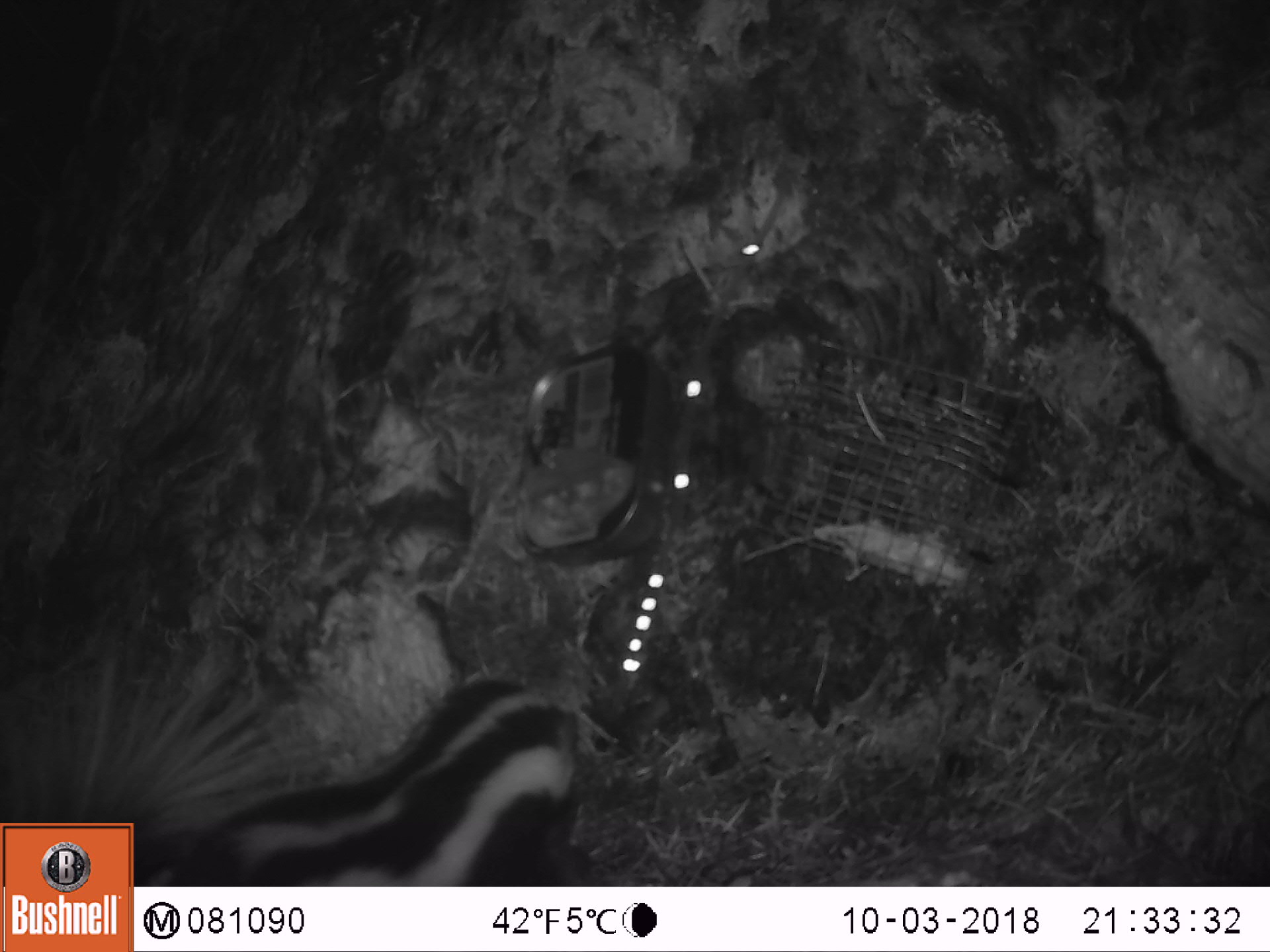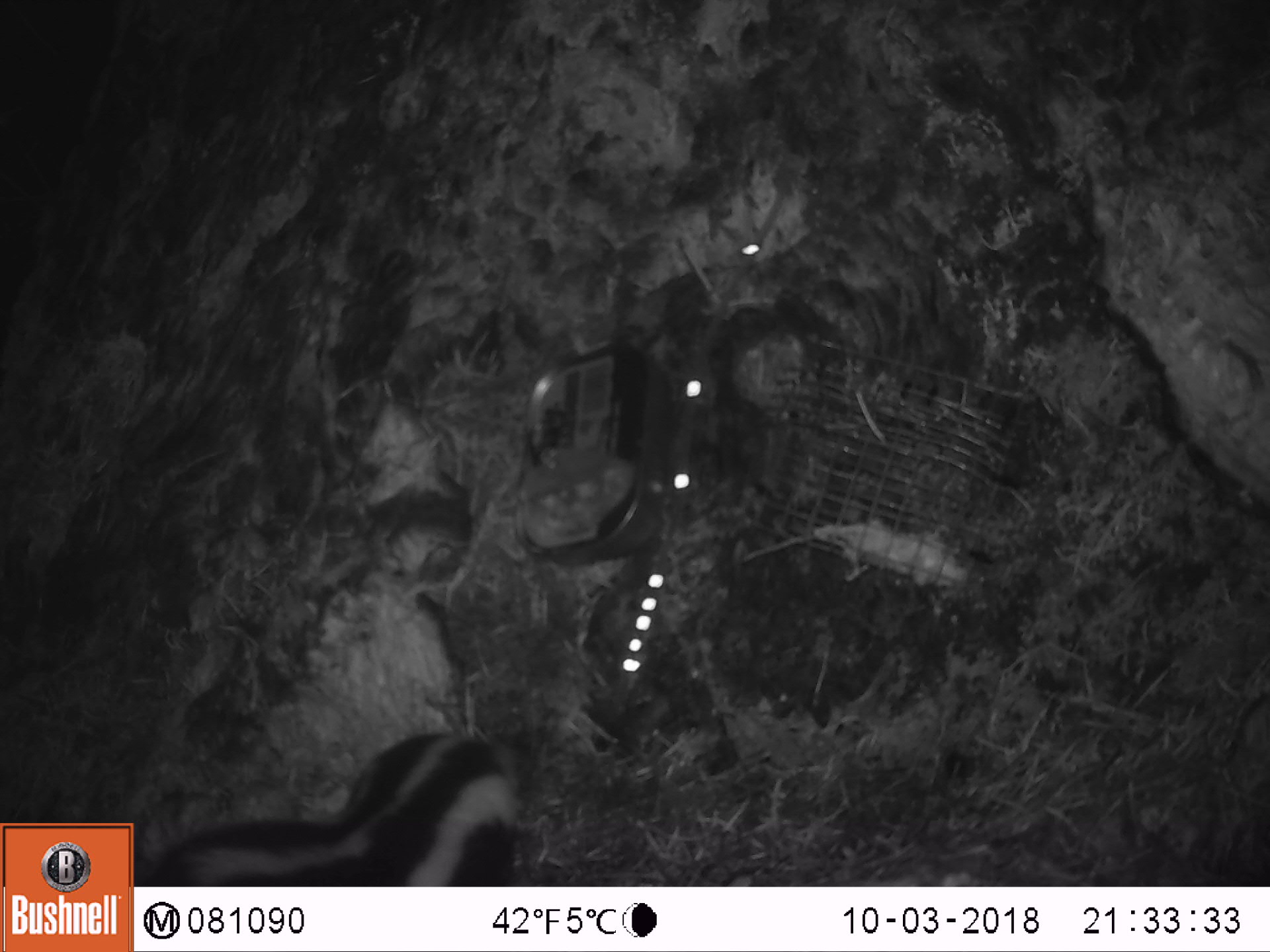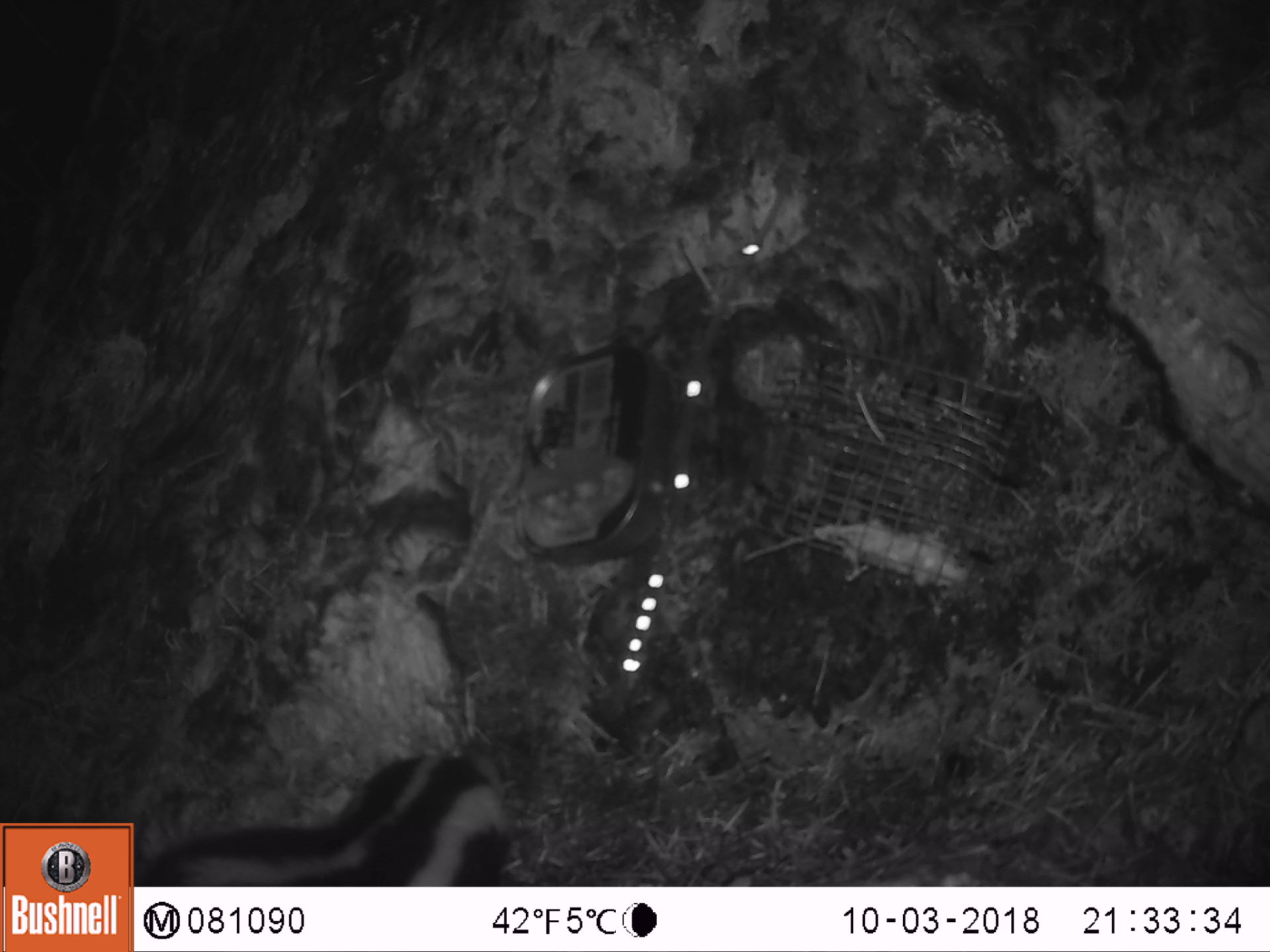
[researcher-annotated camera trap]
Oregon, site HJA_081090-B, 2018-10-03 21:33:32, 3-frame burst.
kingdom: Animalia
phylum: Chordata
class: Mammalia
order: Carnivora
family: Mephitidae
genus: Spilogale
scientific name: Spilogale gracilis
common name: western spotted skunk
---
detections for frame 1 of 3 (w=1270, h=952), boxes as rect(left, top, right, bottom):
western spotted skunk: rect(138, 613, 581, 876); rect(9, 629, 587, 818)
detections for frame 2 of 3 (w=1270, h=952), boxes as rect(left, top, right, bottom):
western spotted skunk: rect(135, 695, 547, 881)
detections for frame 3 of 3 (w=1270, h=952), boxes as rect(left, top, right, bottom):
western spotted skunk: rect(134, 746, 515, 880)